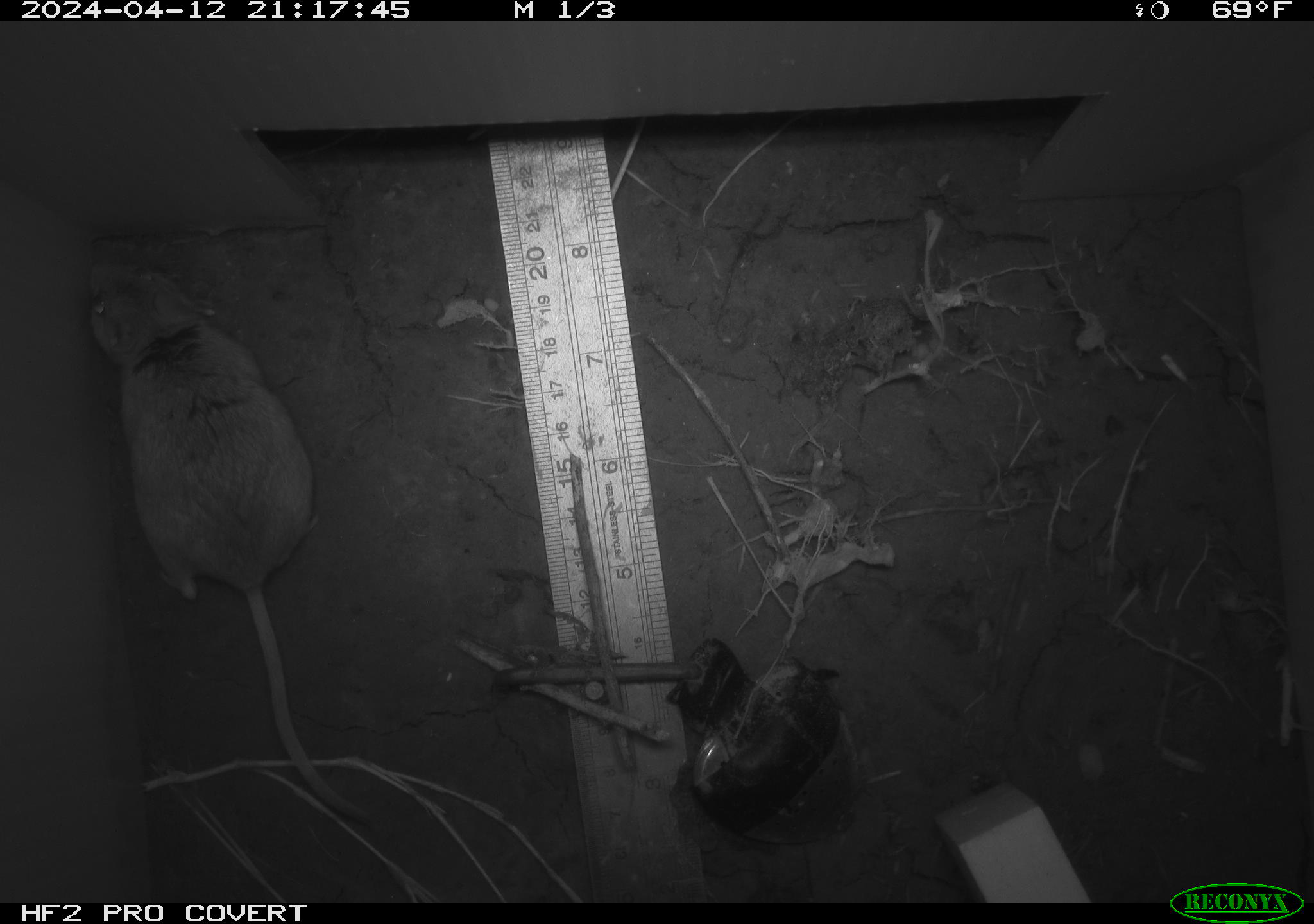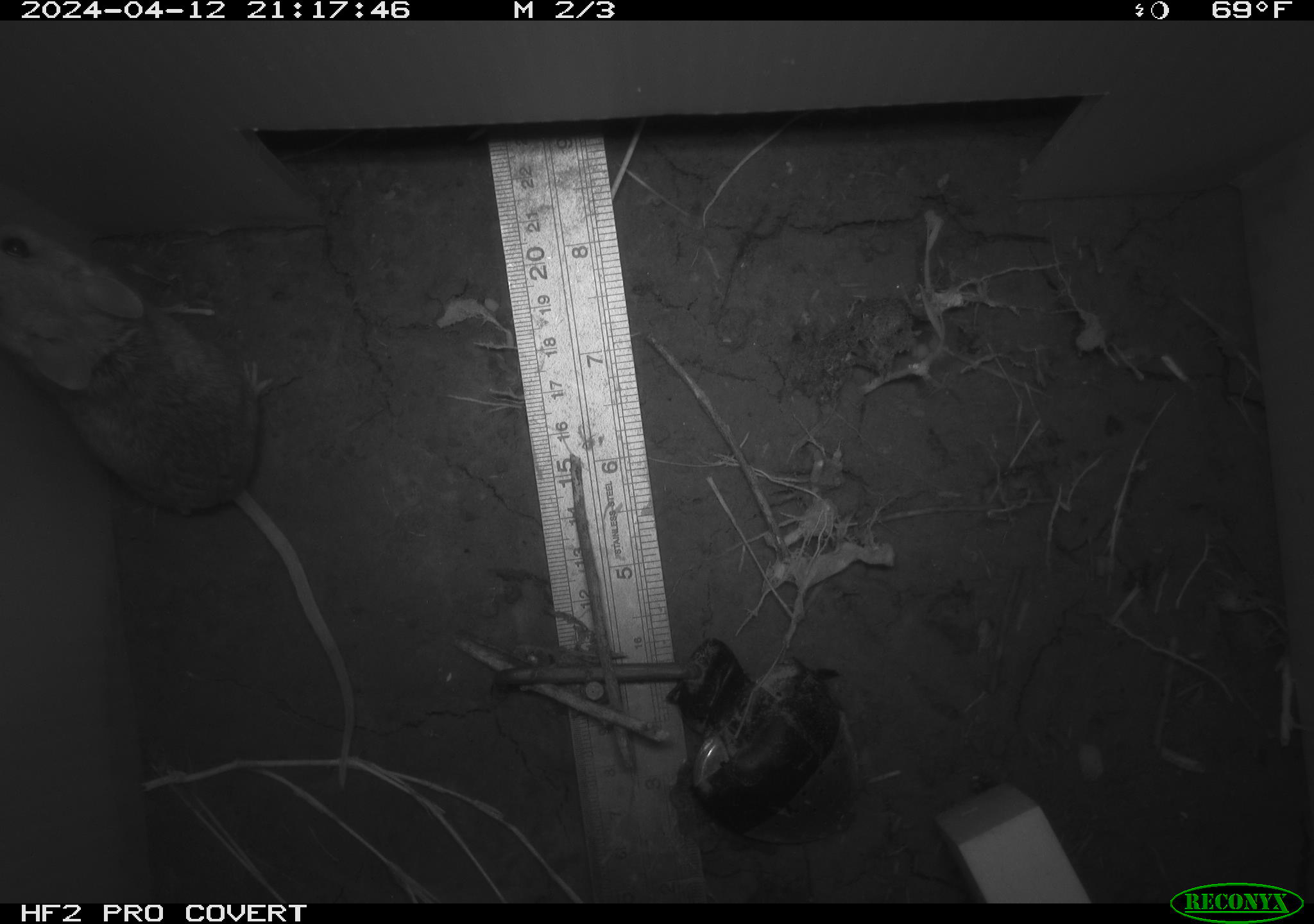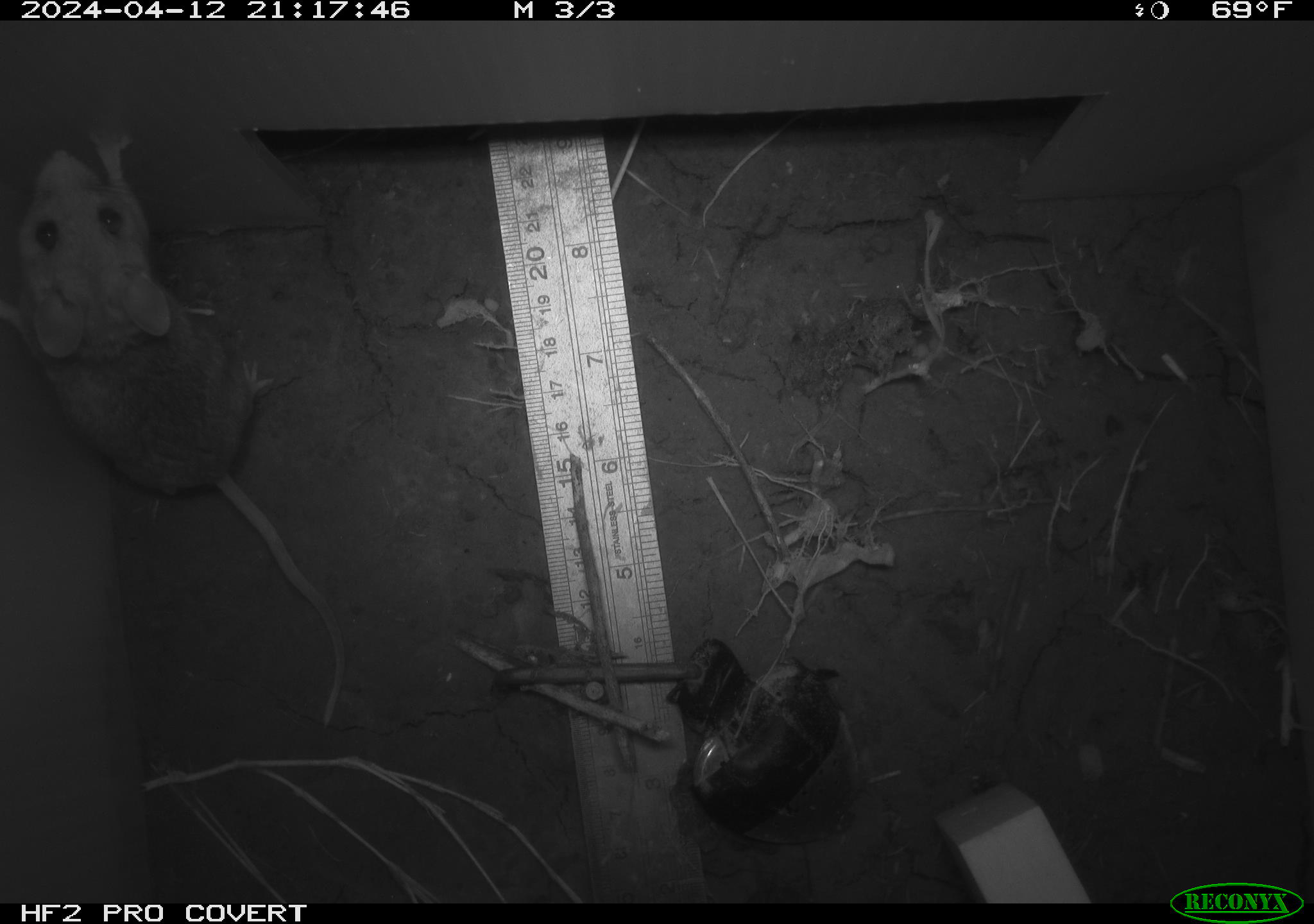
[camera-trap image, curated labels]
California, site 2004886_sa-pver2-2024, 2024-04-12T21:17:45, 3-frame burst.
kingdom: Animalia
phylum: Chordata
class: Mammalia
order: Rodentia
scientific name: Rodentia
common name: mouse species